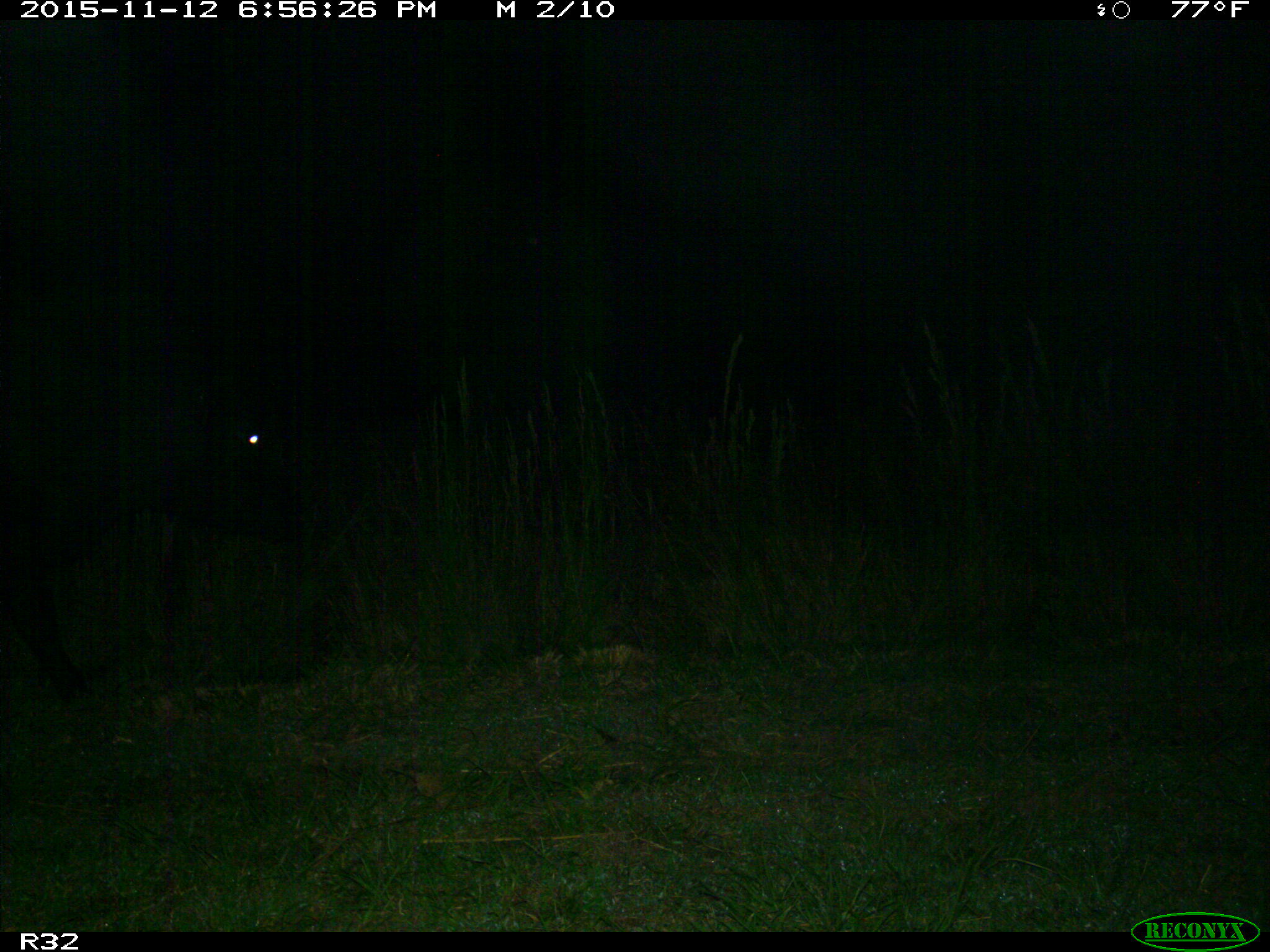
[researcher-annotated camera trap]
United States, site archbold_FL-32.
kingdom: Animalia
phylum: Chordata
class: Mammalia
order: Artiodactyla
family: Bovidae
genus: Bos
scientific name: Bos taurus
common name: domestic cow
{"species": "Bos taurus (domestic cow)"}